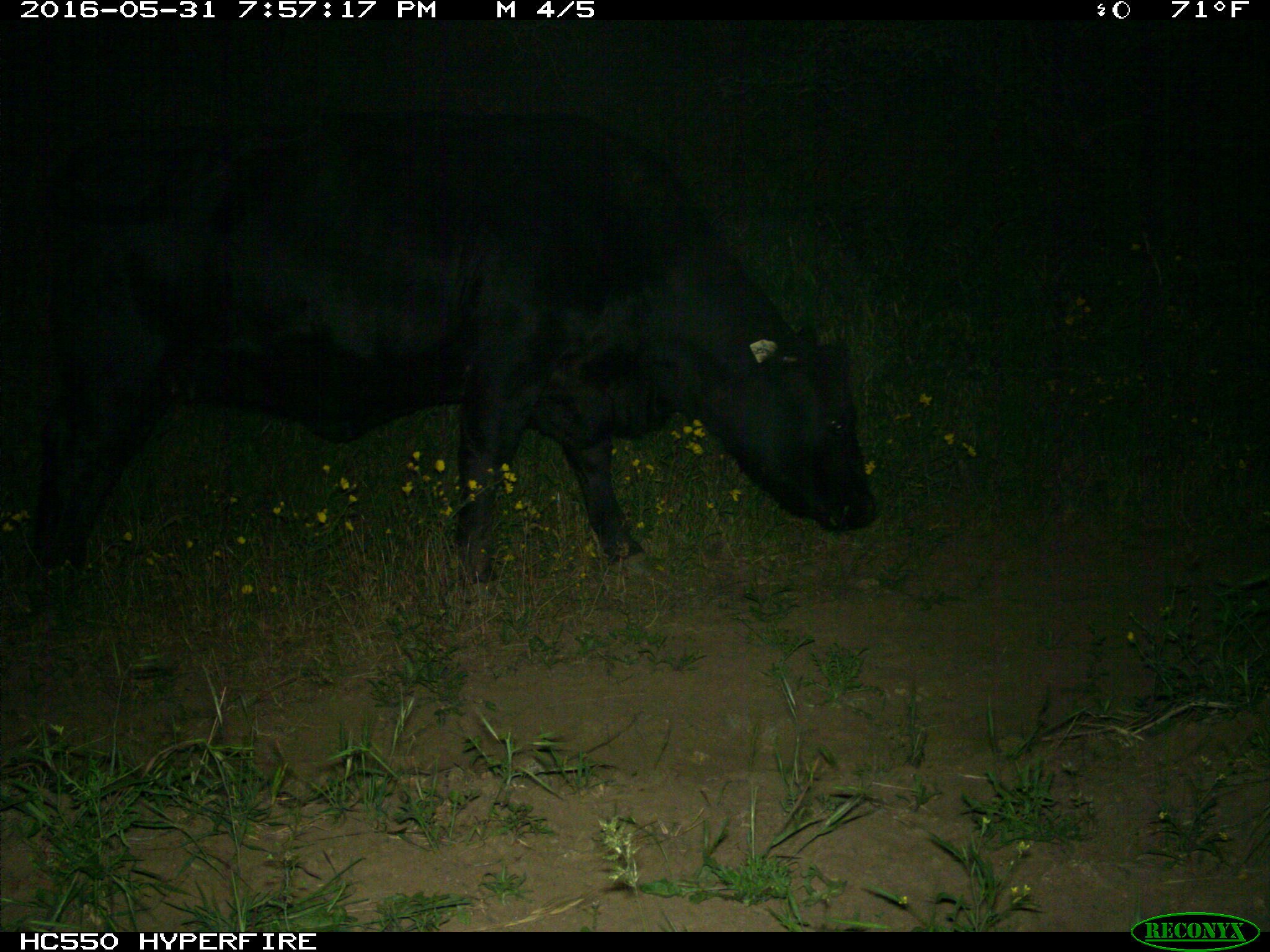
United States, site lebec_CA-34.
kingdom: Animalia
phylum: Chordata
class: Mammalia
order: Artiodactyla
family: Bovidae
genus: Bos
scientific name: Bos taurus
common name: domestic cow